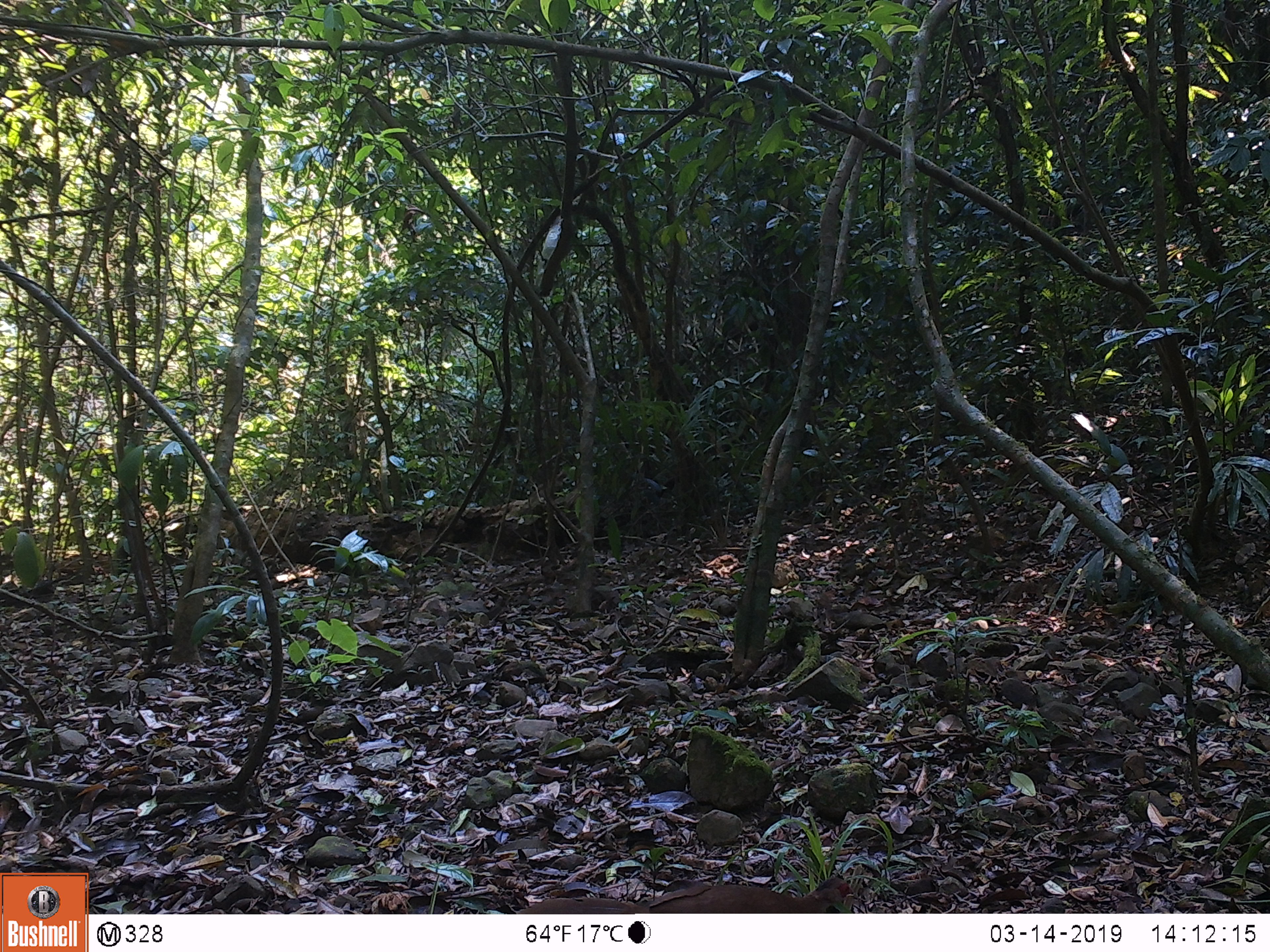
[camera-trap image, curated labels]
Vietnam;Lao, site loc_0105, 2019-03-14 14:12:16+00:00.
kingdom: Animalia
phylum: Chordata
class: Aves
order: Galliformes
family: Phasianidae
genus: Lophura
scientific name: Lophura nycthemera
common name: silver pheasant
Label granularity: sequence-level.